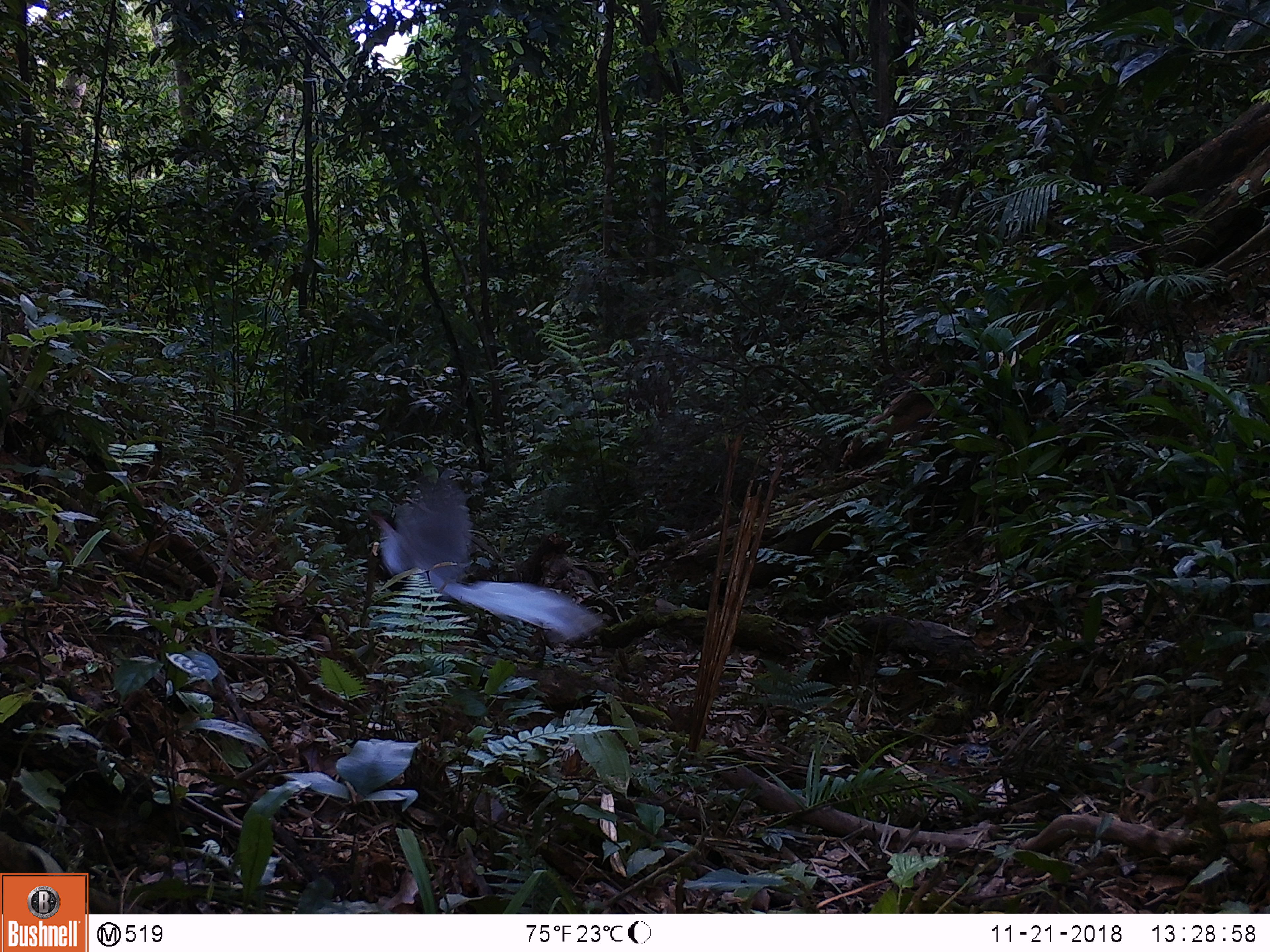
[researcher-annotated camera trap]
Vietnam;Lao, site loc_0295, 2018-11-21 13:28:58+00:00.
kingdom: Animalia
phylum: Chordata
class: Aves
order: Galliformes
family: Phasianidae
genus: Lophura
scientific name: Lophura nycthemera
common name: silver pheasant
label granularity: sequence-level